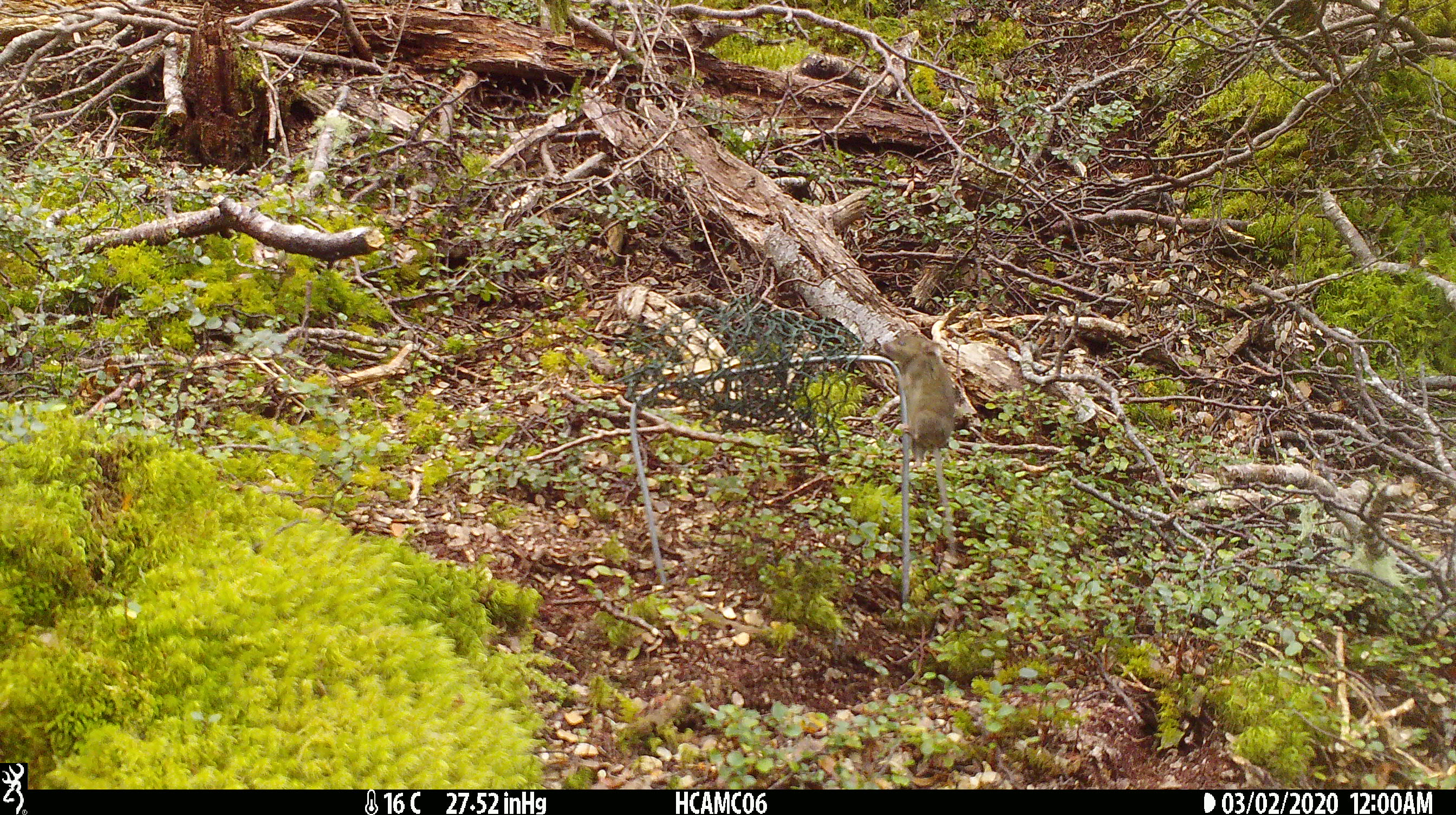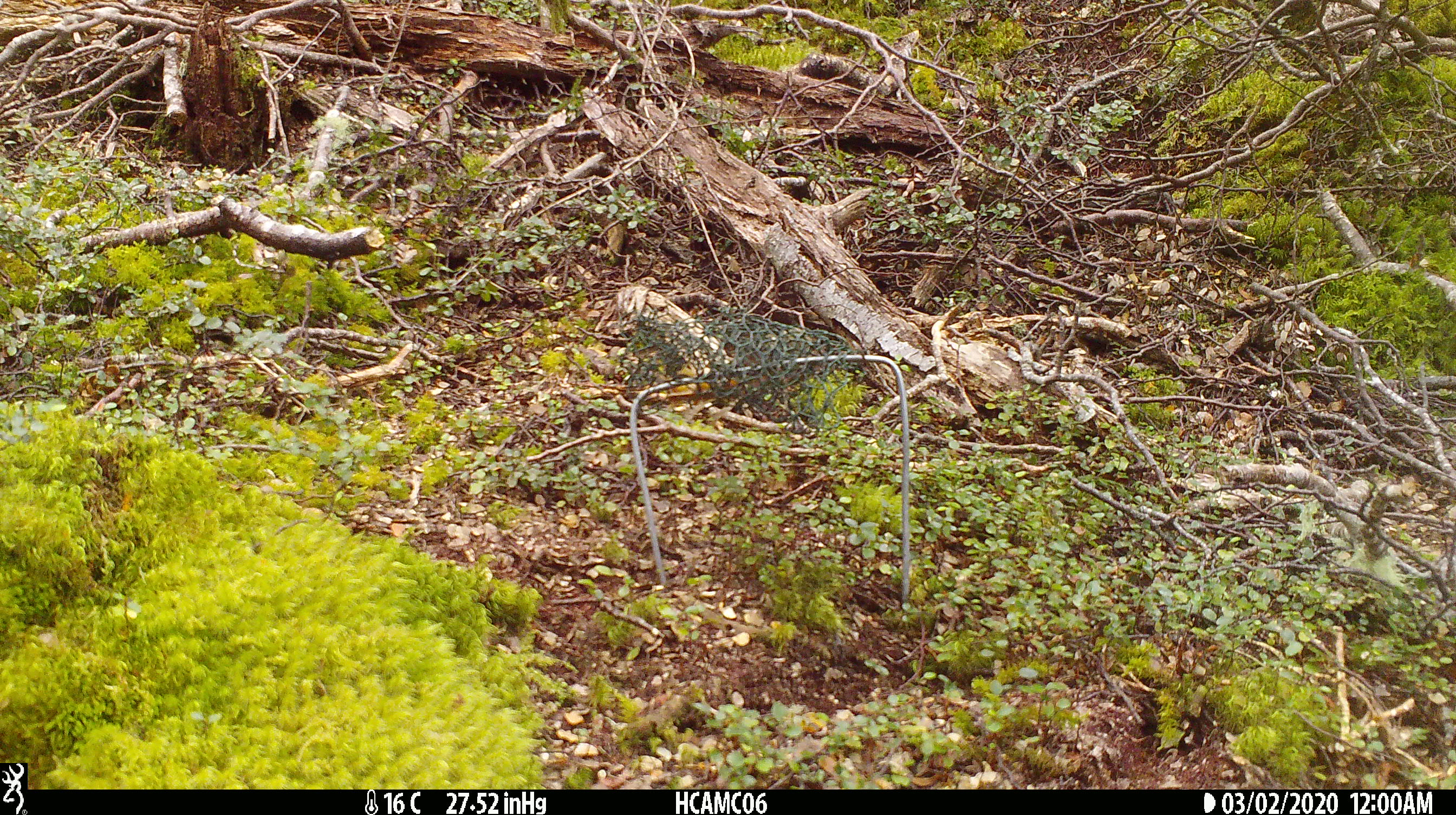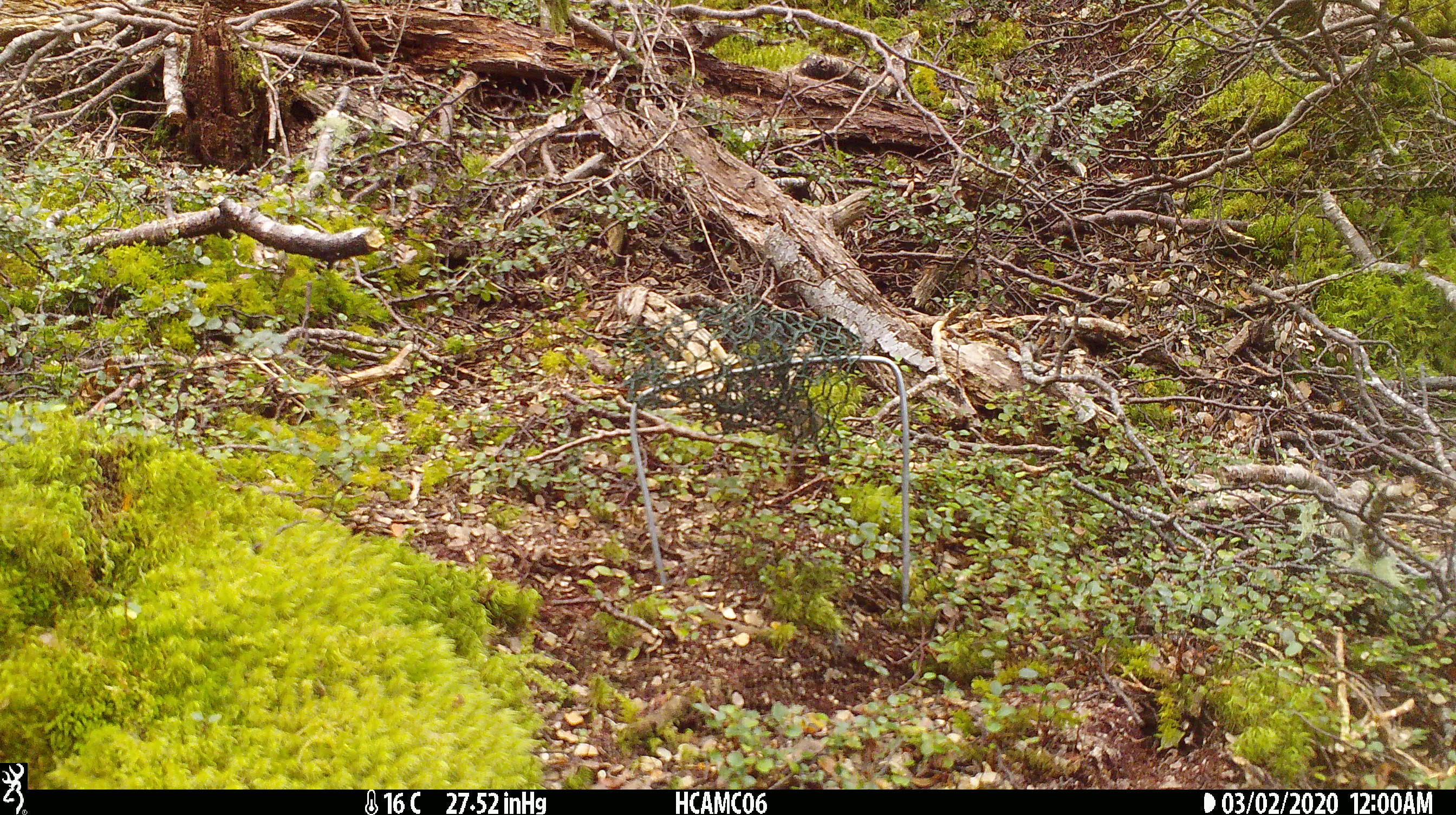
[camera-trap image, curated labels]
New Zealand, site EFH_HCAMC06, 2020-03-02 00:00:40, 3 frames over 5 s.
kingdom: Animalia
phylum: Chordata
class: Mammalia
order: Rodentia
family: Muridae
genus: Mus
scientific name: Mus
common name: mouse